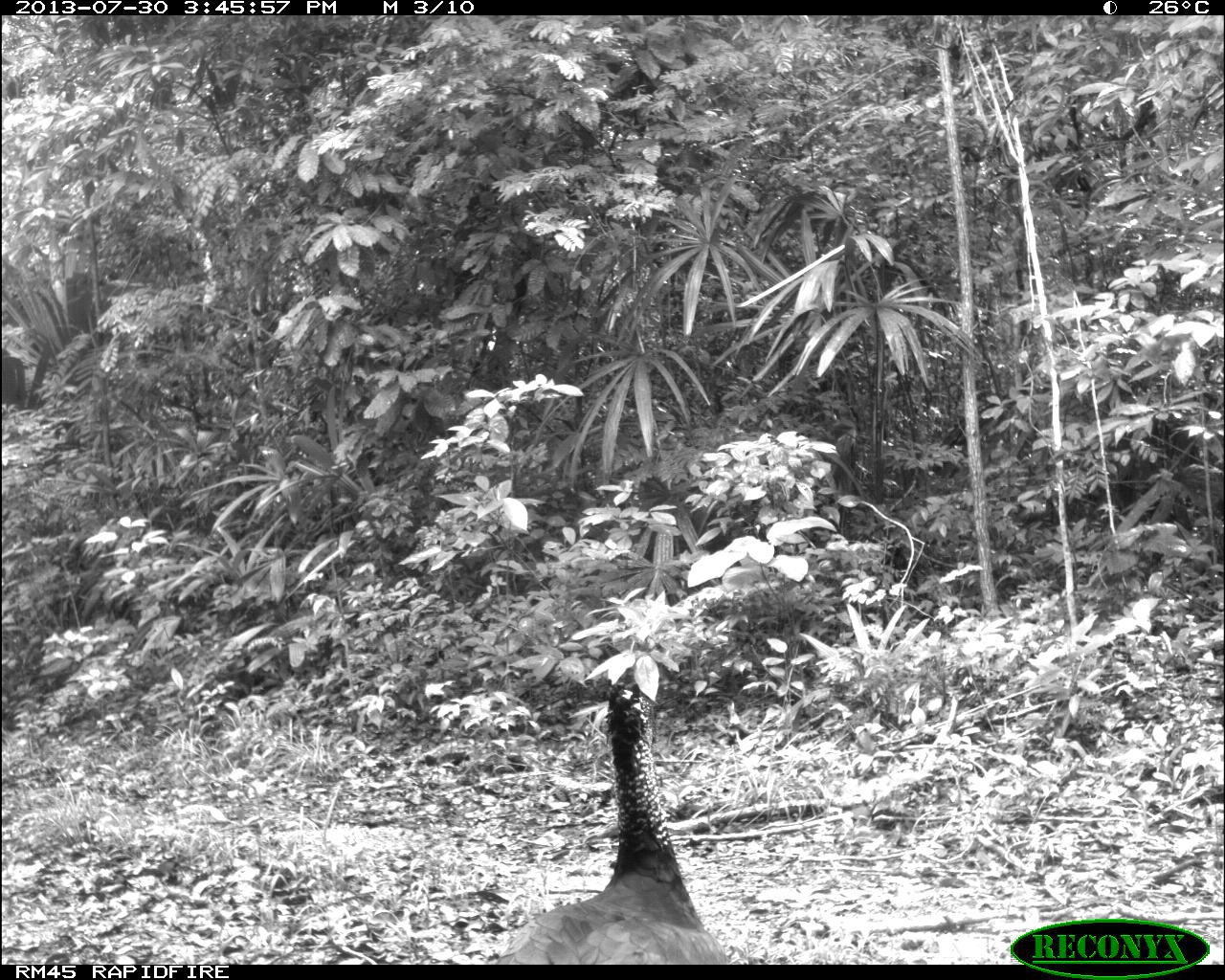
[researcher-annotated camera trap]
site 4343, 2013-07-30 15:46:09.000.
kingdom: Animalia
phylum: Chordata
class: Aves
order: Galliformes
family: Cracidae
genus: Crax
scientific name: Crax rubra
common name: great curassow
Crax rubra (great curassow), count 2, sex female.